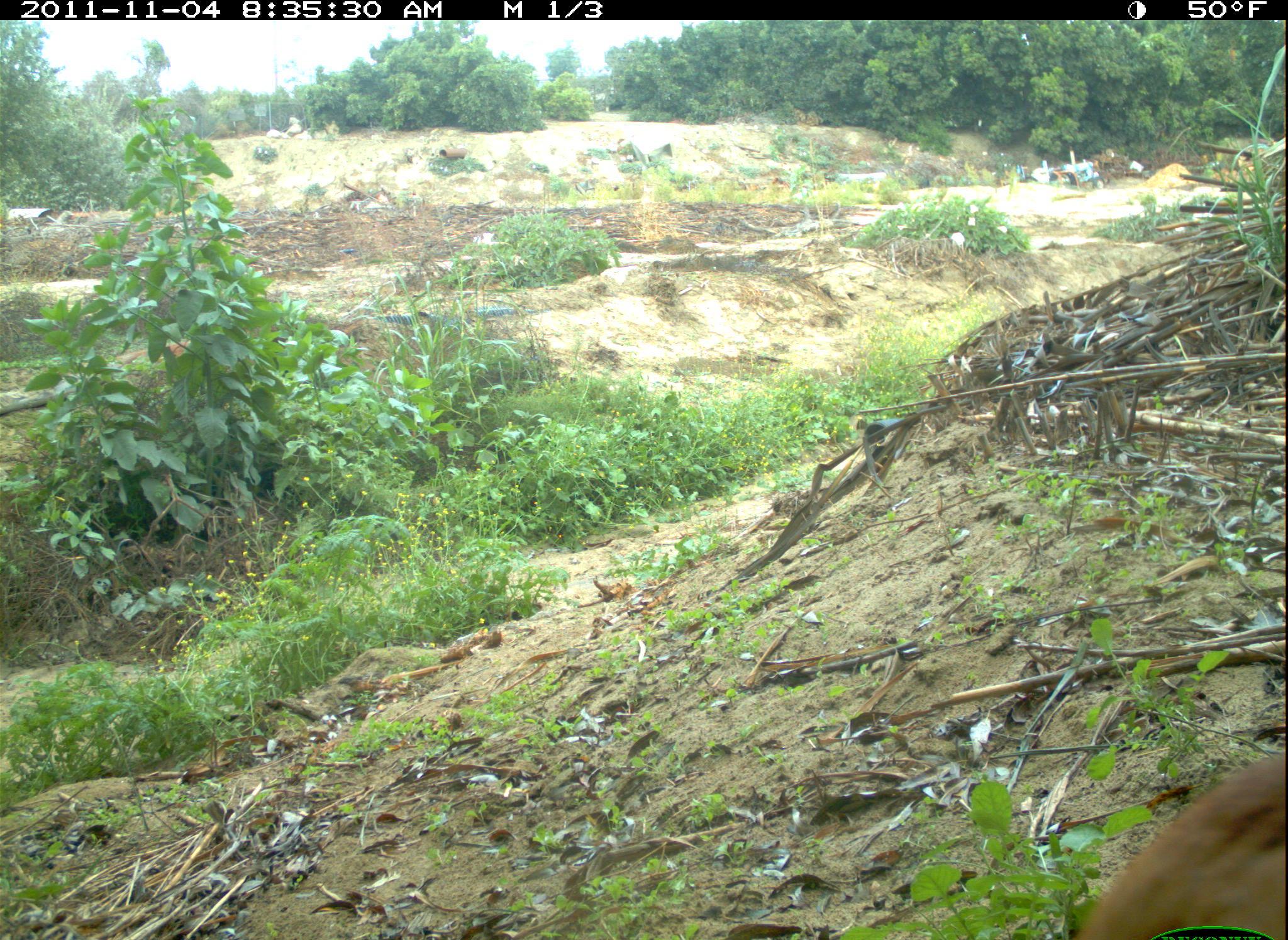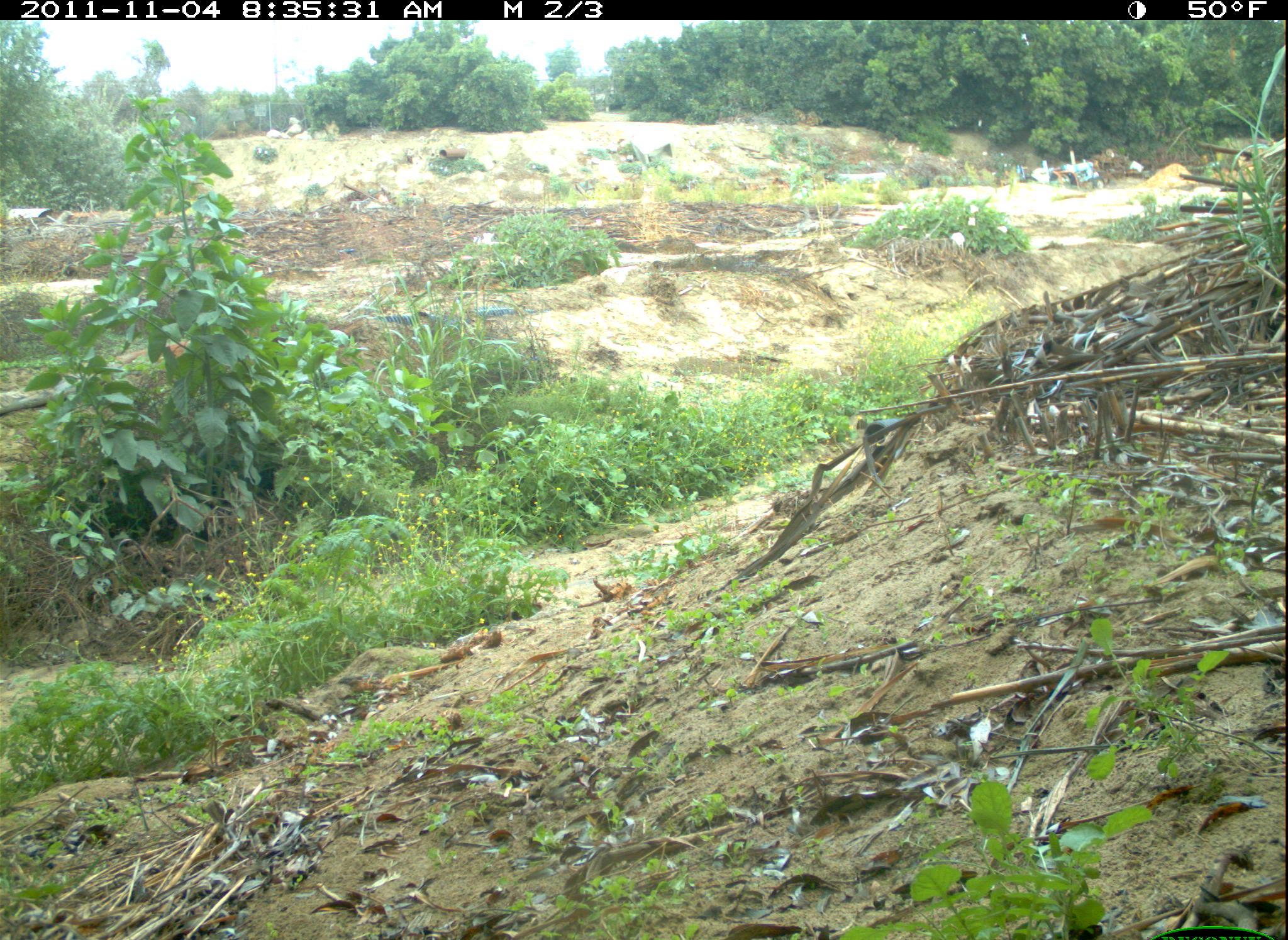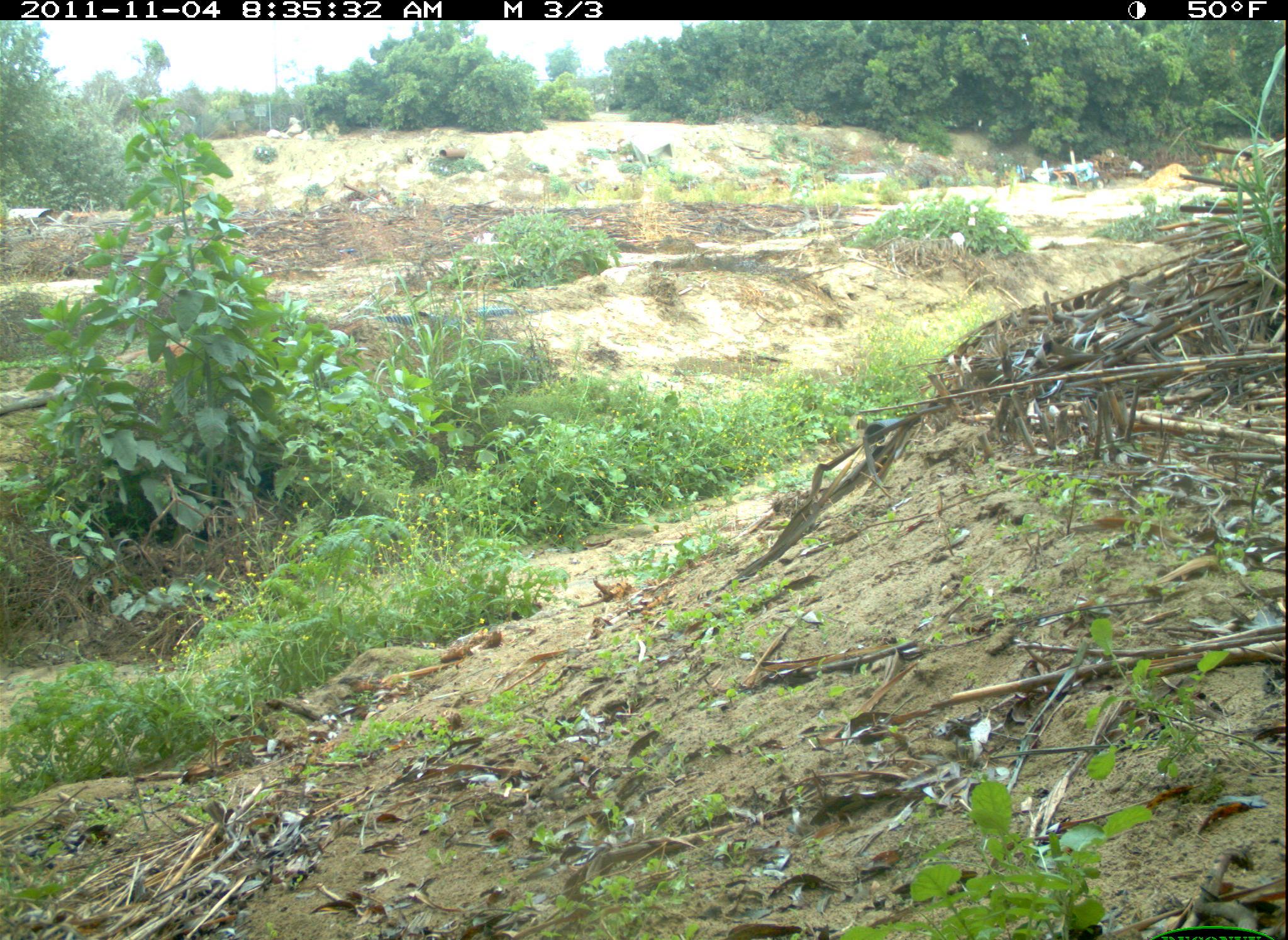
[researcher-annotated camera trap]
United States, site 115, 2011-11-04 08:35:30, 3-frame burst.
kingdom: Animalia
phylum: Chordata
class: Mammalia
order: Carnivora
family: Canidae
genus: Canis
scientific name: Canis familiaris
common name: domestic dog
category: dog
Dog (domestic dog) (Canis familiaris).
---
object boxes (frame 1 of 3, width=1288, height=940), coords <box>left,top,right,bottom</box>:
dog: <box>1043,747,1283,940</box>